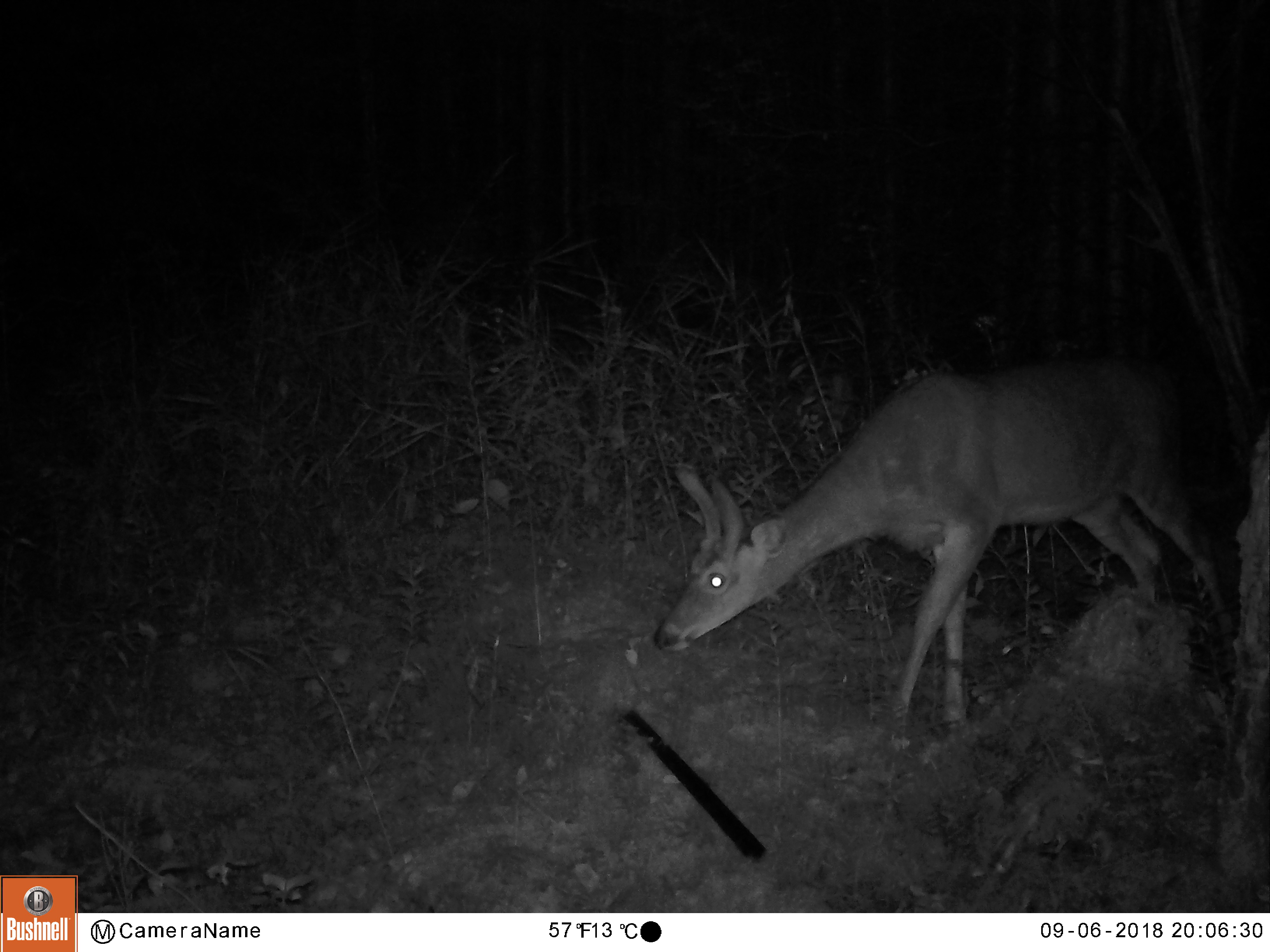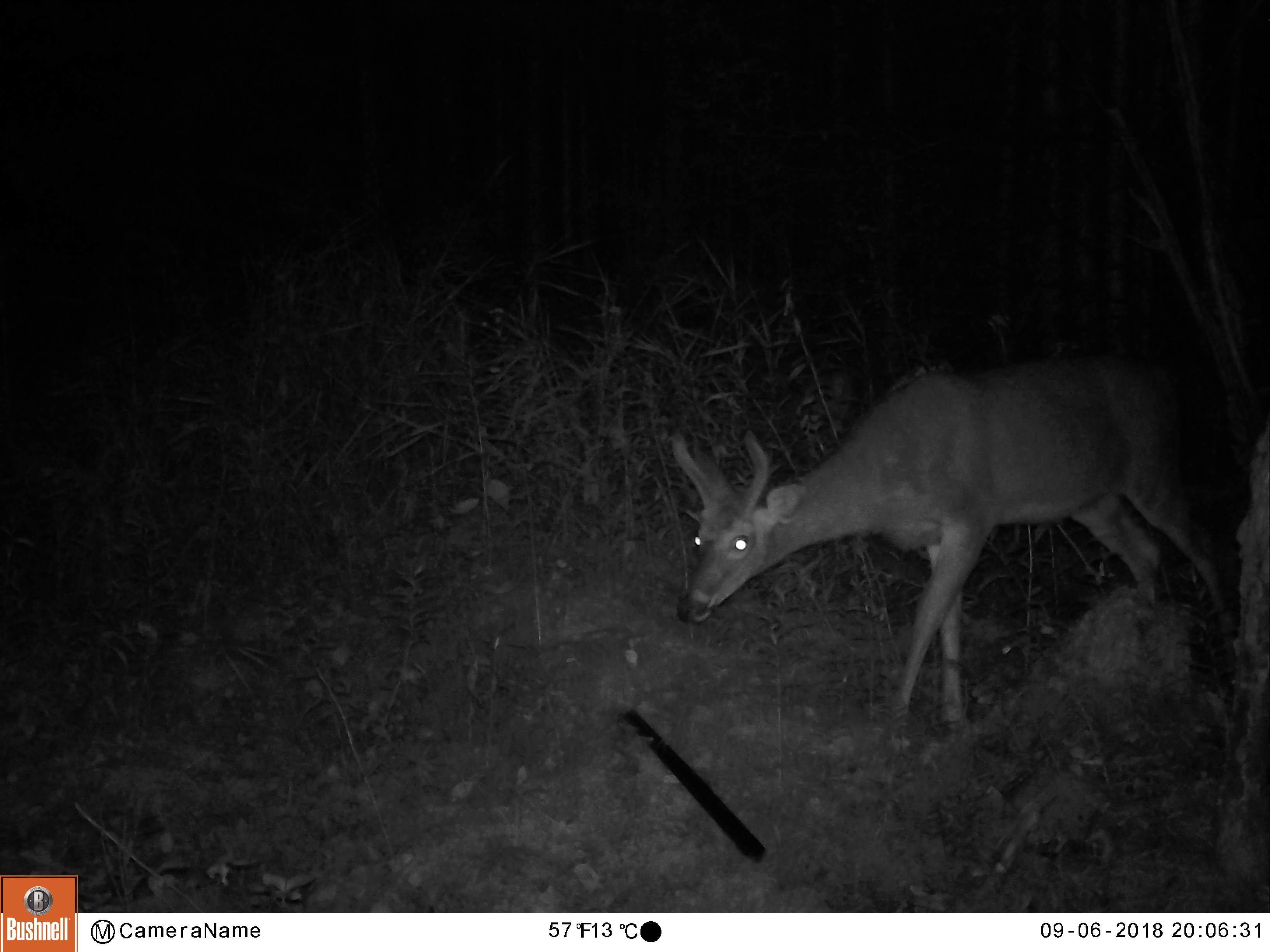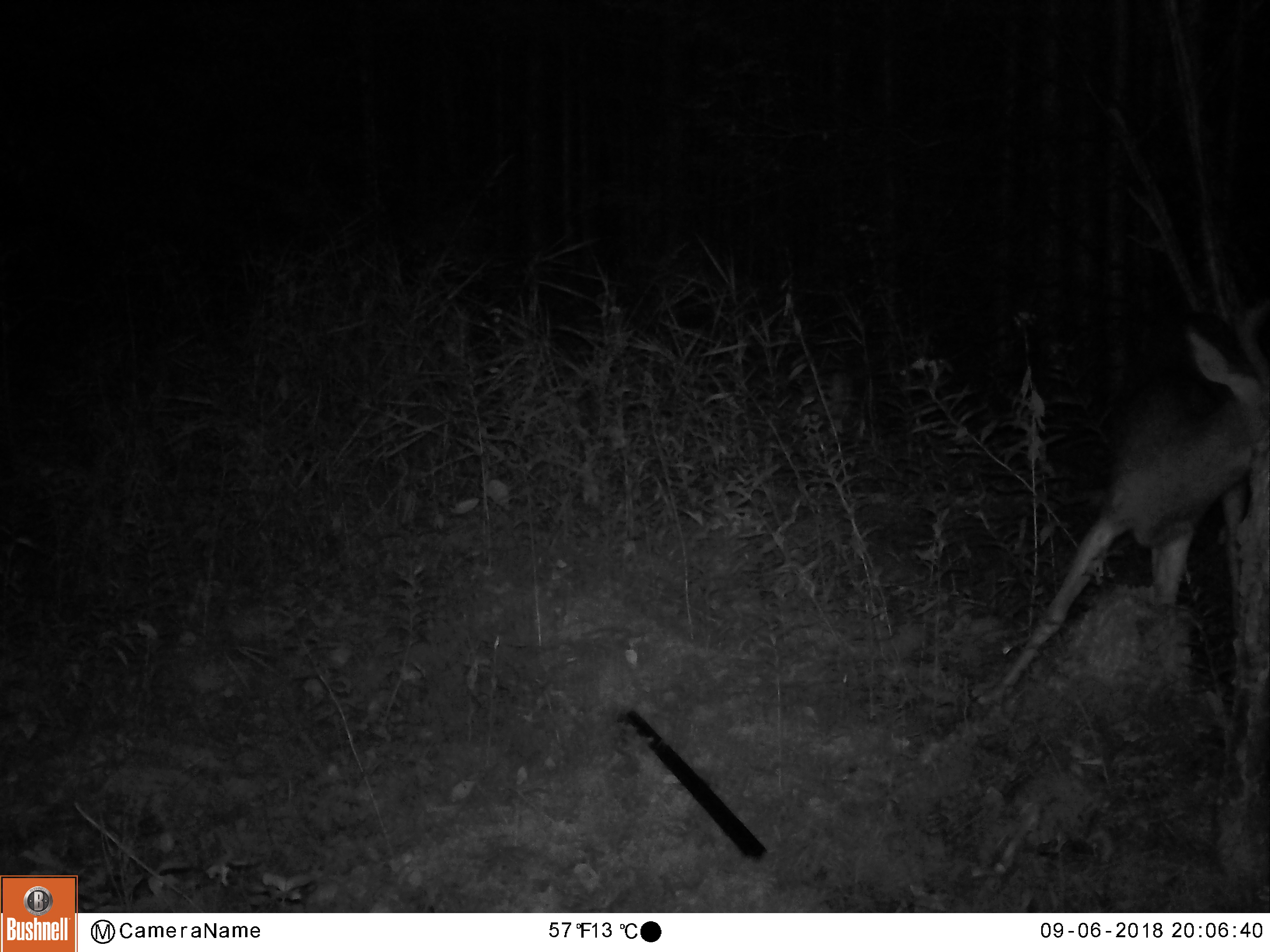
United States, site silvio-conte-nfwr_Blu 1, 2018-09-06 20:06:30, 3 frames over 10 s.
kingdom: Animalia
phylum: Chordata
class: Mammalia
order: Artiodactyla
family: Cervidae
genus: Odocoileus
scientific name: Odocoileus virginianus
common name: white-tailed deer